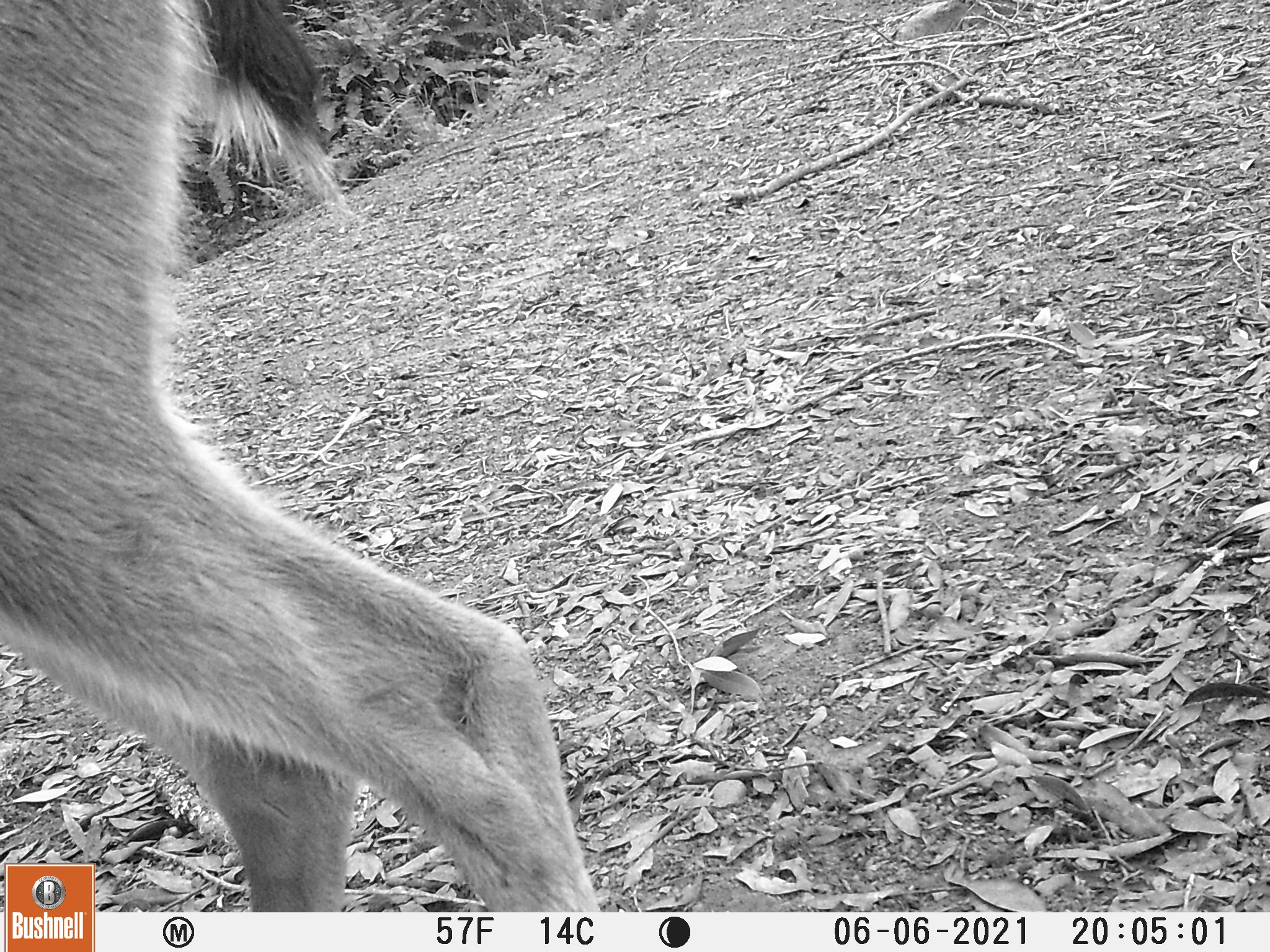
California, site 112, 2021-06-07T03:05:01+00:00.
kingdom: Animalia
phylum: Chordata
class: Mammalia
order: Artiodactyla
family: Cervidae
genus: Odocoileus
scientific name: Odocoileus hemionus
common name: mule deer